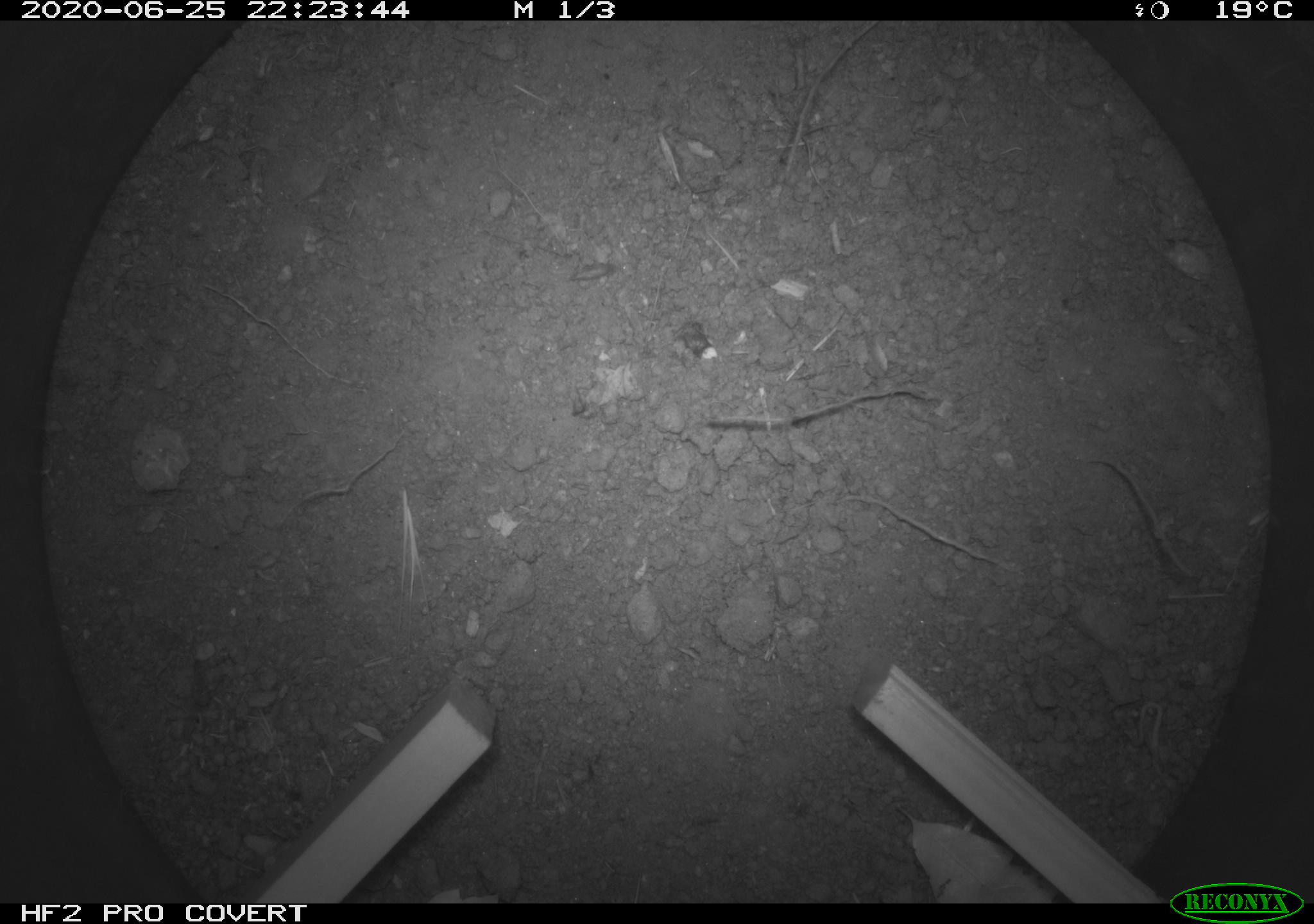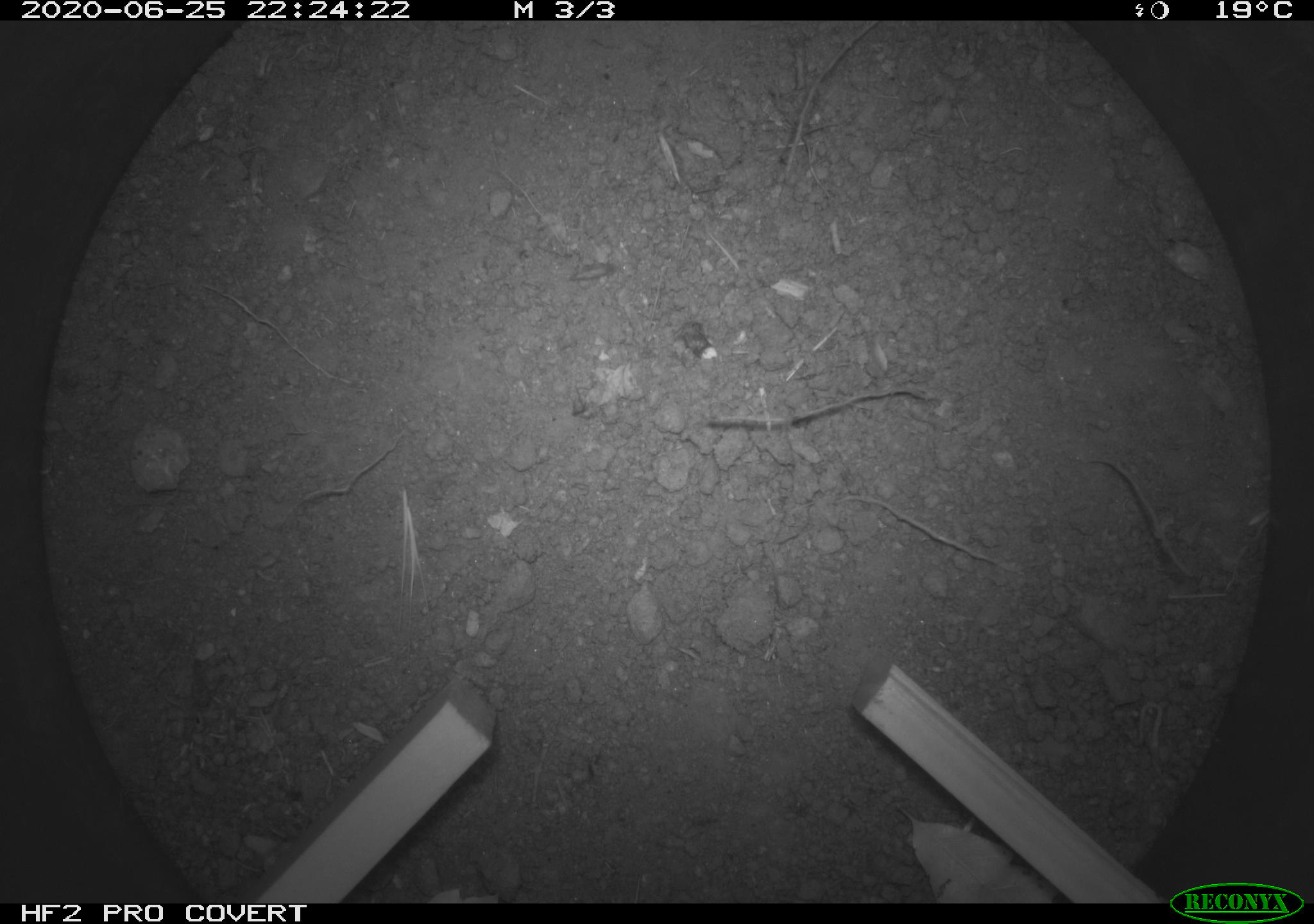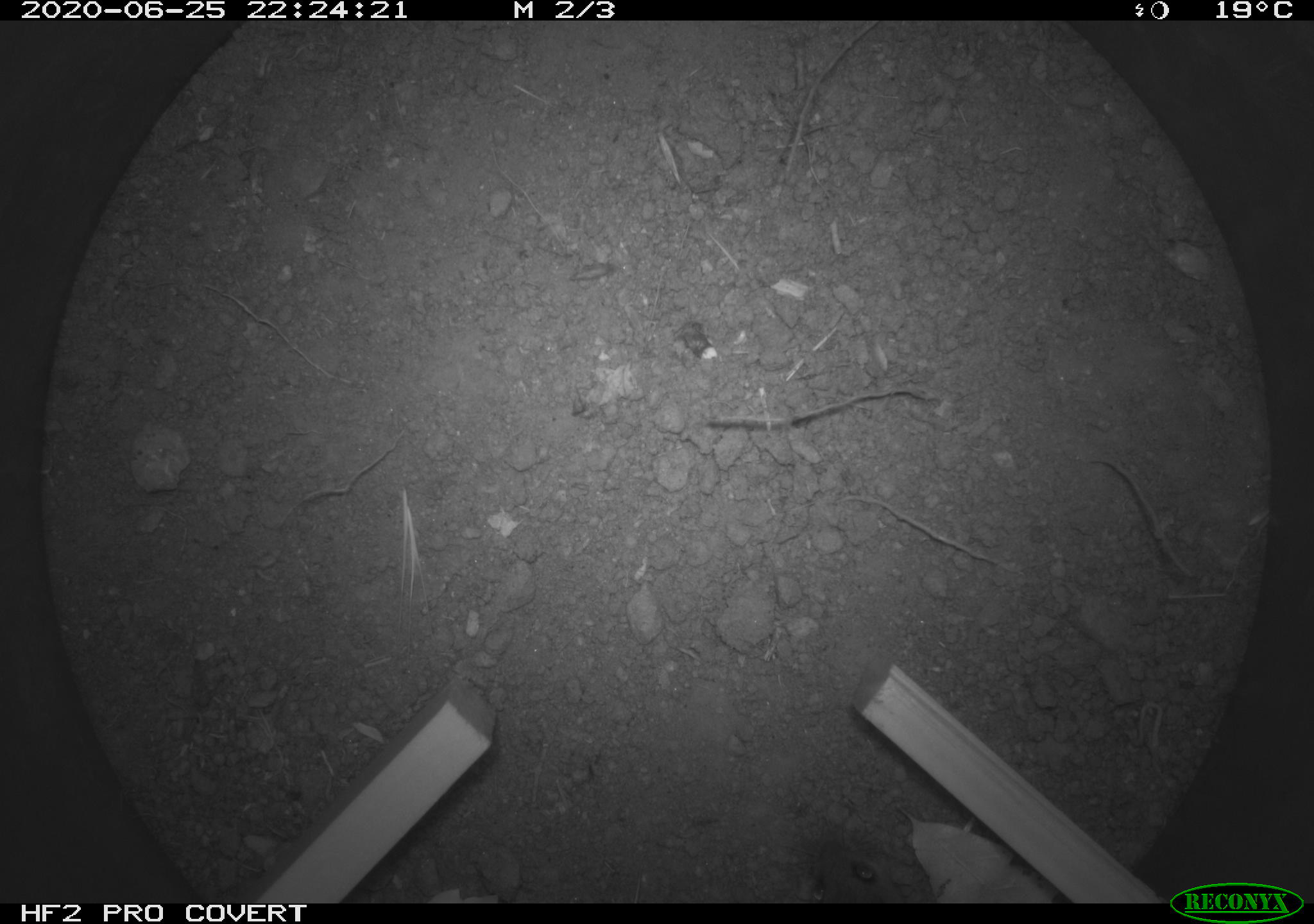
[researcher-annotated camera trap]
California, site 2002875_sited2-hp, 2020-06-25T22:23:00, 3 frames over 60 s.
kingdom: Animalia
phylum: Chordata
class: Mammalia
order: Rodentia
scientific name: Rodentia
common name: rodent